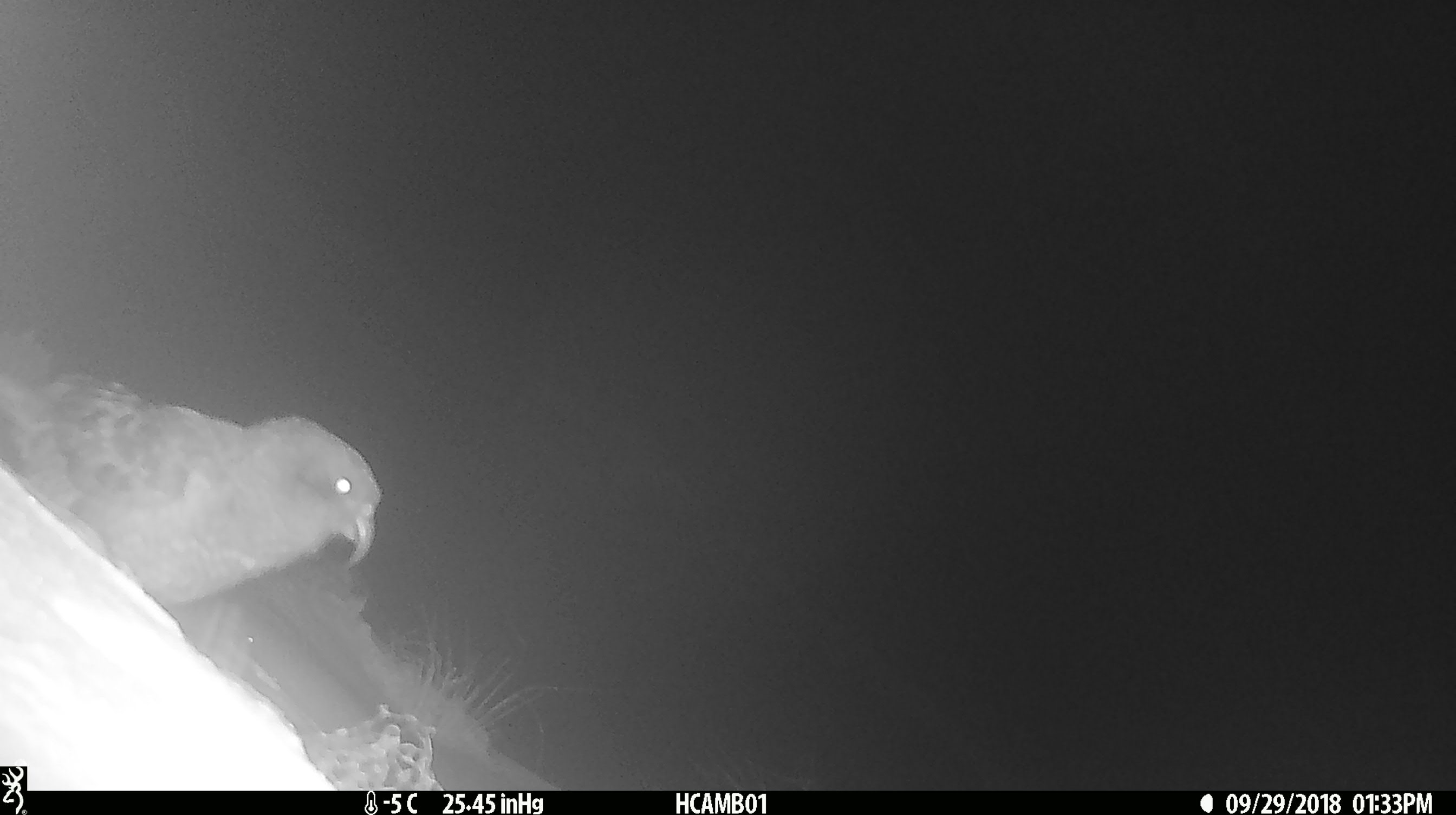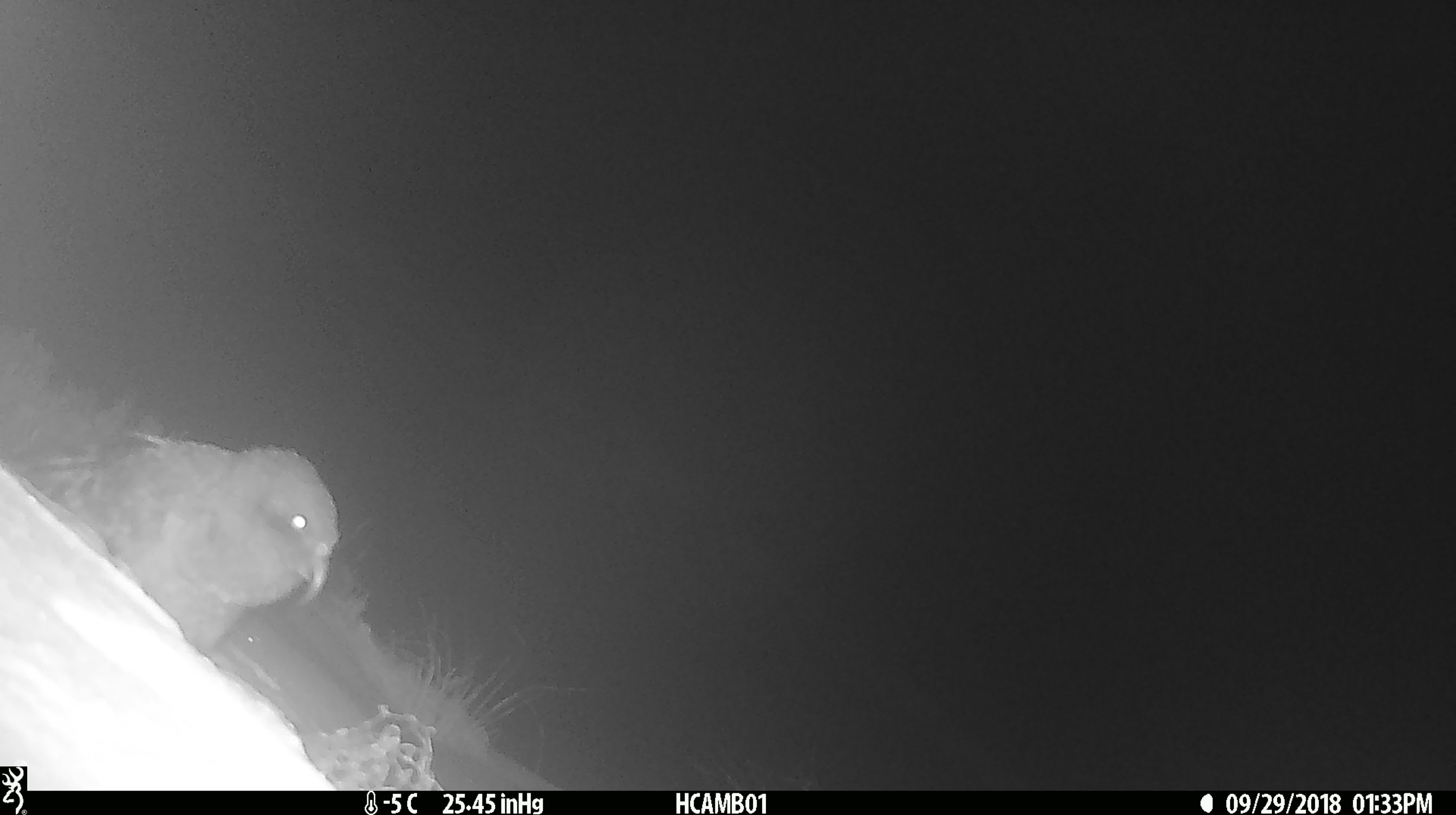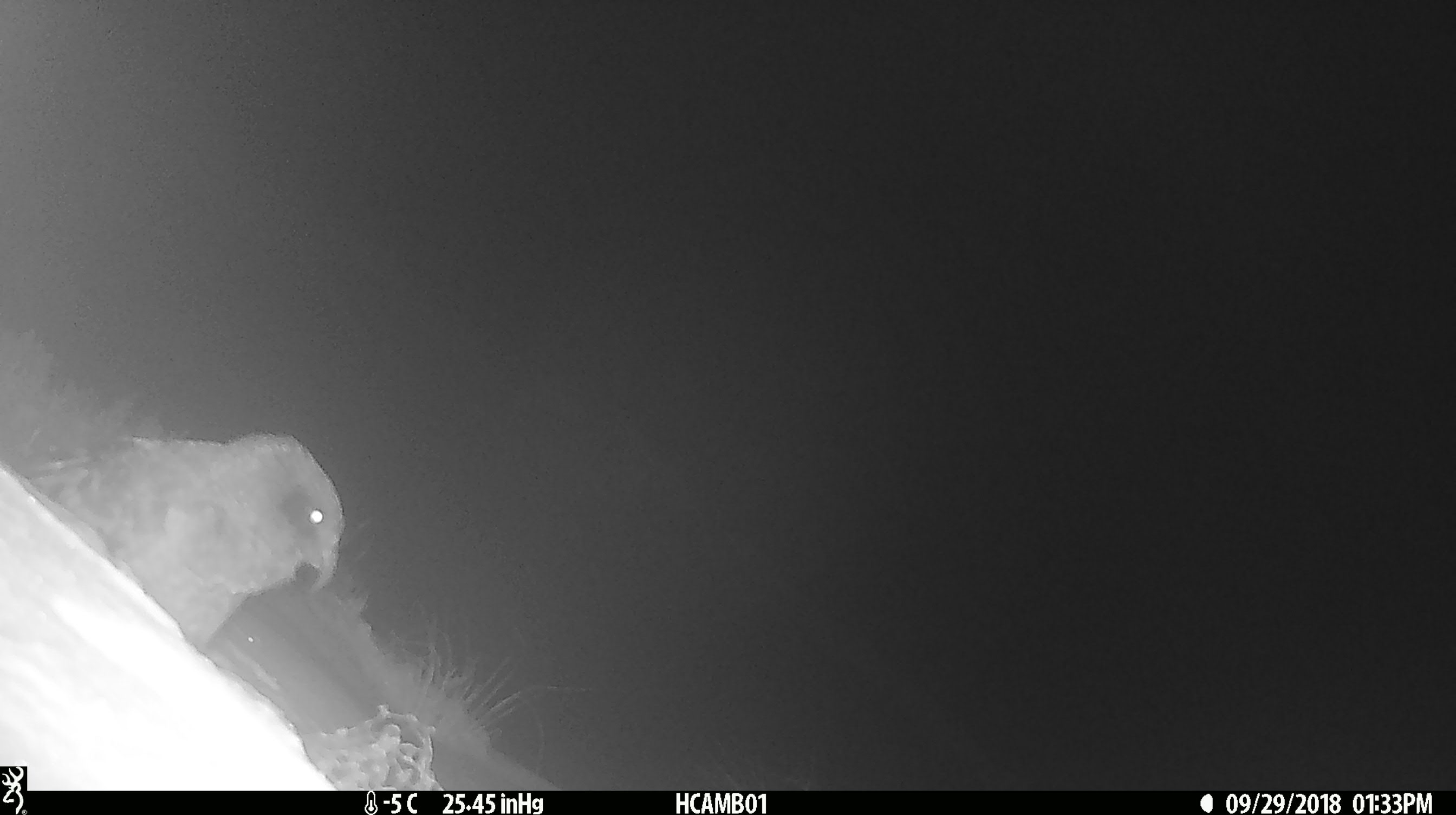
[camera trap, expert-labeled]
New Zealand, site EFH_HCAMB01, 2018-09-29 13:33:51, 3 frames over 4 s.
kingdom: Animalia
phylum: Chordata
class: Aves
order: Psittaciformes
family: Strigopidae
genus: Nestor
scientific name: Nestor notabilis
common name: kea